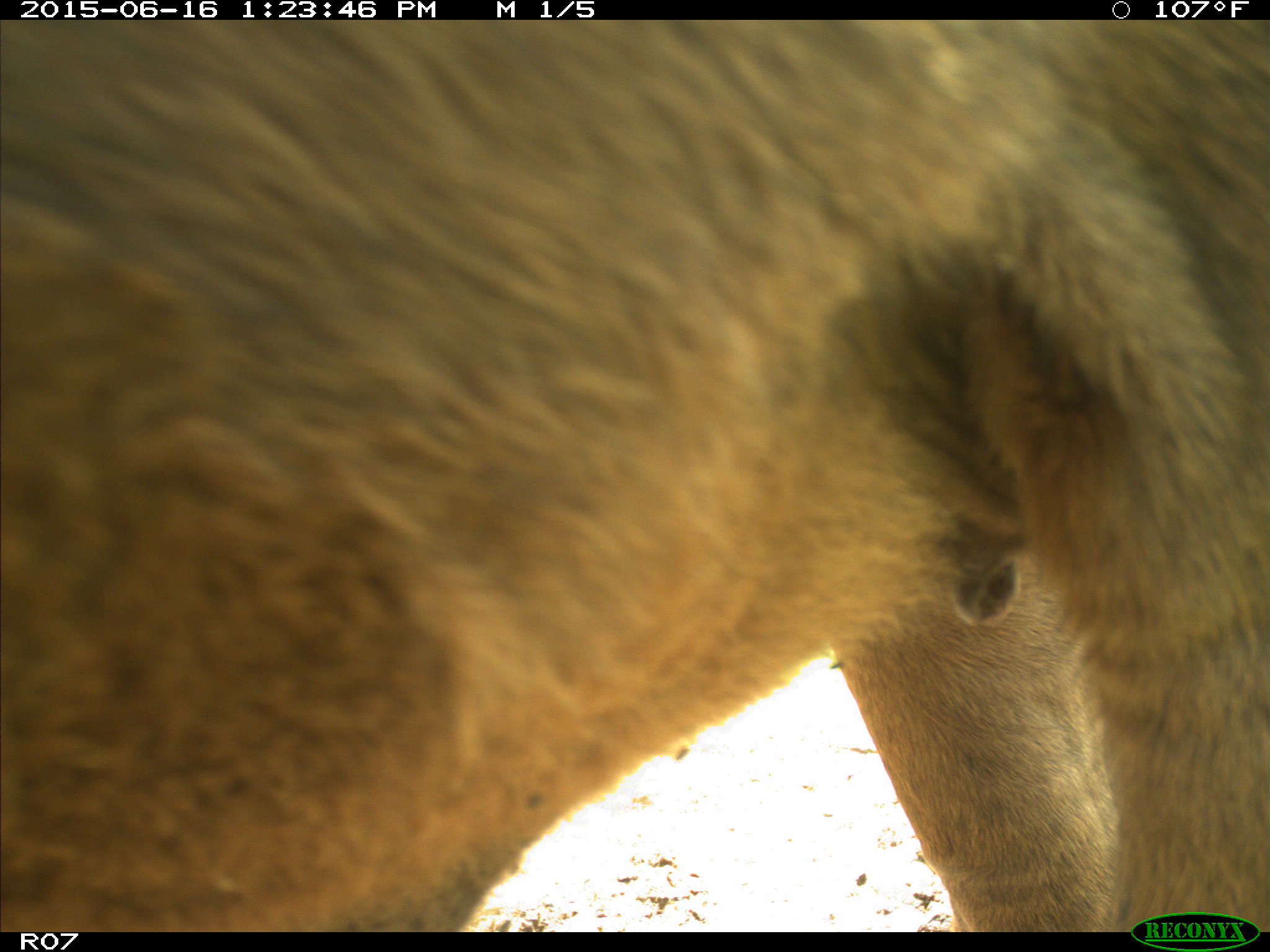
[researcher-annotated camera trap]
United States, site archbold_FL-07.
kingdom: Animalia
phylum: Chordata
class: Mammalia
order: Artiodactyla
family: Bovidae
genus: Bos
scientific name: Bos taurus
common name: domestic cow